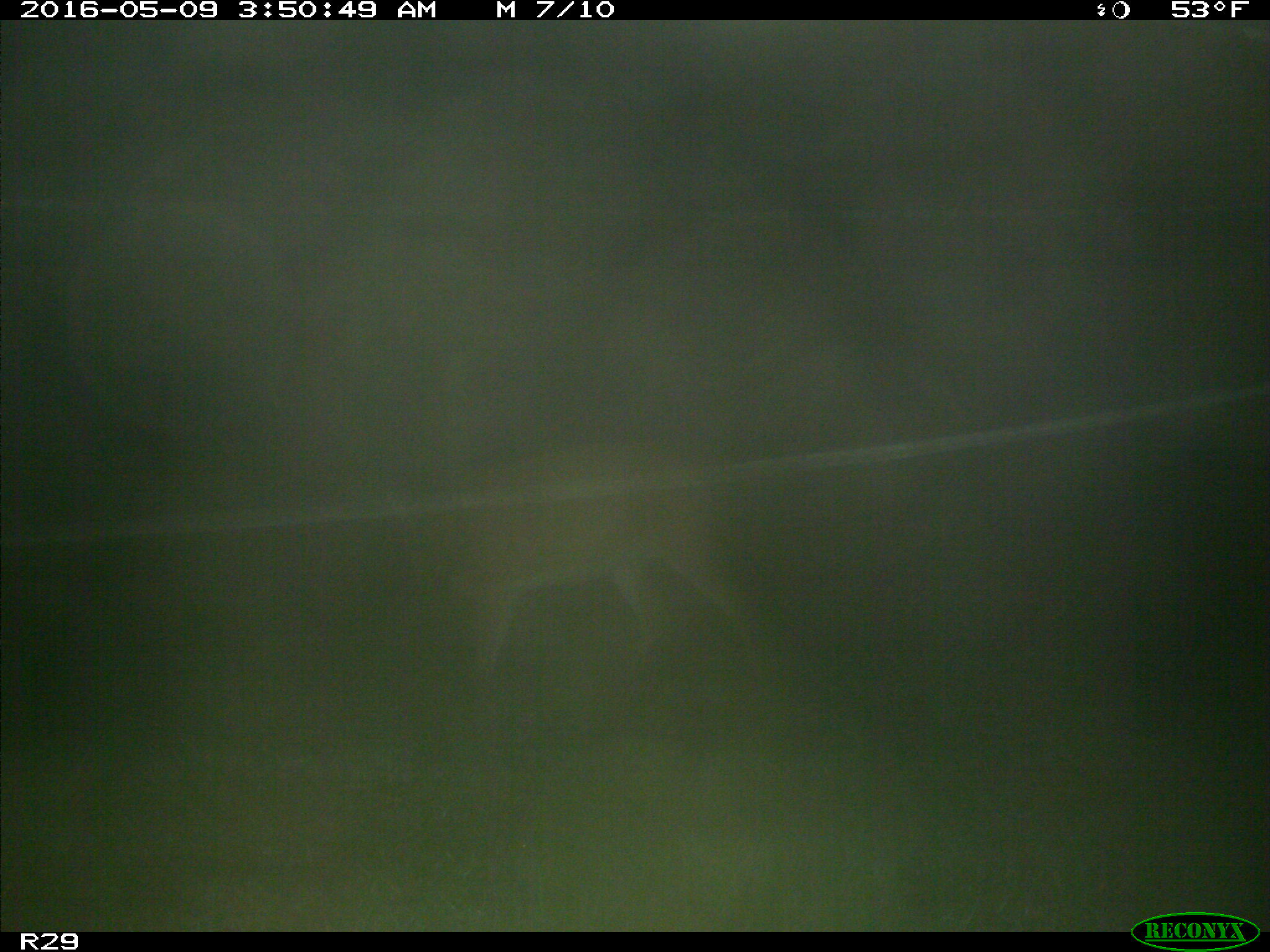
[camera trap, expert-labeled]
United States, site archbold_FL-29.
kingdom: Animalia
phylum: Chordata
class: Mammalia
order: Artiodactyla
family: Cervidae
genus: Odocoileus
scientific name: Odocoileus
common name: deer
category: unidentified deer